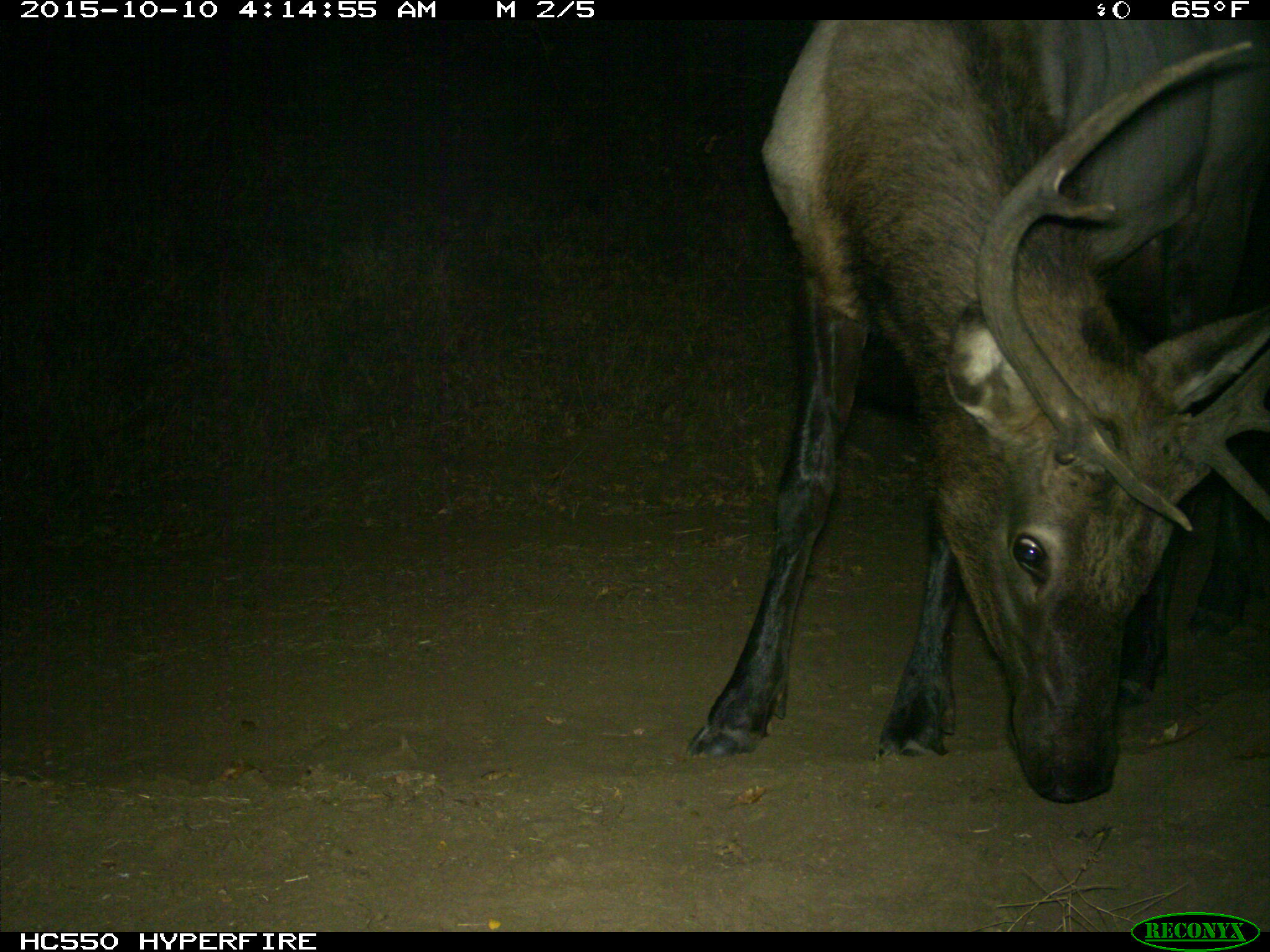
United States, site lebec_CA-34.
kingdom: Animalia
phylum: Chordata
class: Mammalia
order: Artiodactyla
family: Cervidae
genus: Cervus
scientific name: Cervus canadensis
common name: elk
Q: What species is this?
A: Cervus canadensis (elk).